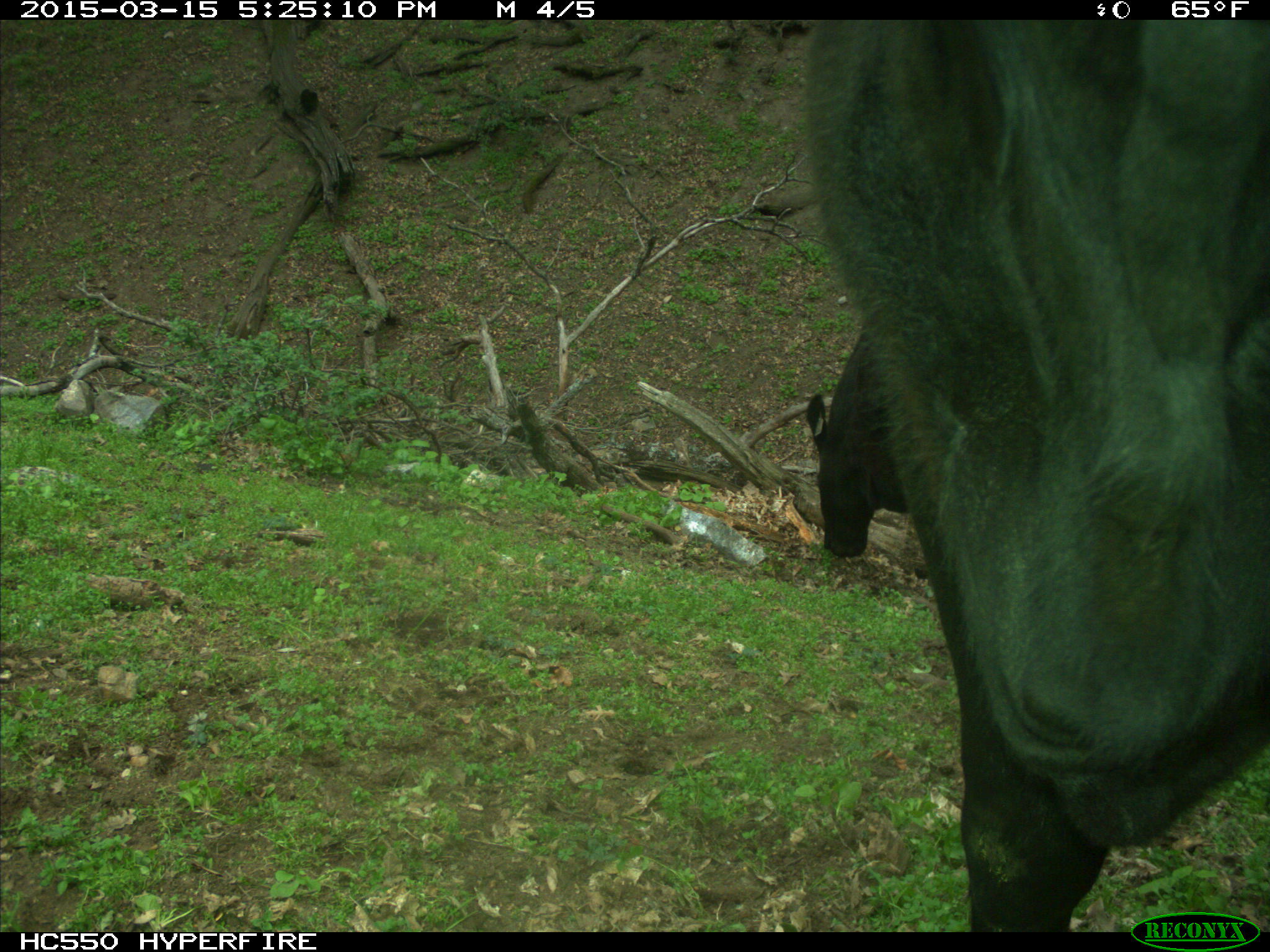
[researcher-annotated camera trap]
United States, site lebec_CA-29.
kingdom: Animalia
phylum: Chordata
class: Mammalia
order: Artiodactyla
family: Bovidae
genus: Bos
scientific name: Bos taurus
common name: domestic cow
Bos taurus (domestic cow).